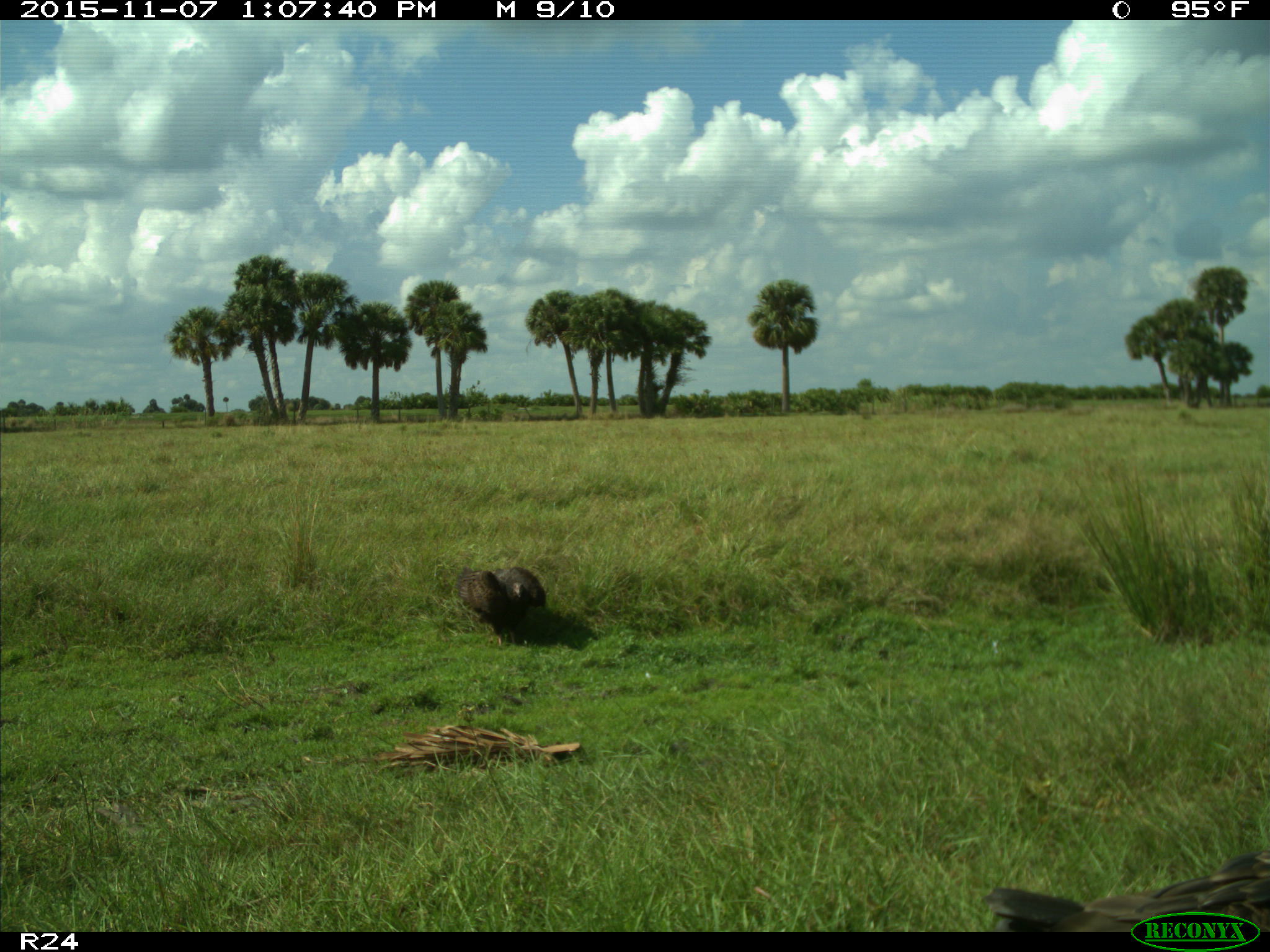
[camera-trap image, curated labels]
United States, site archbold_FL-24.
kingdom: Animalia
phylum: Chordata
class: Aves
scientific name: Aves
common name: birds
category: unidentified bird